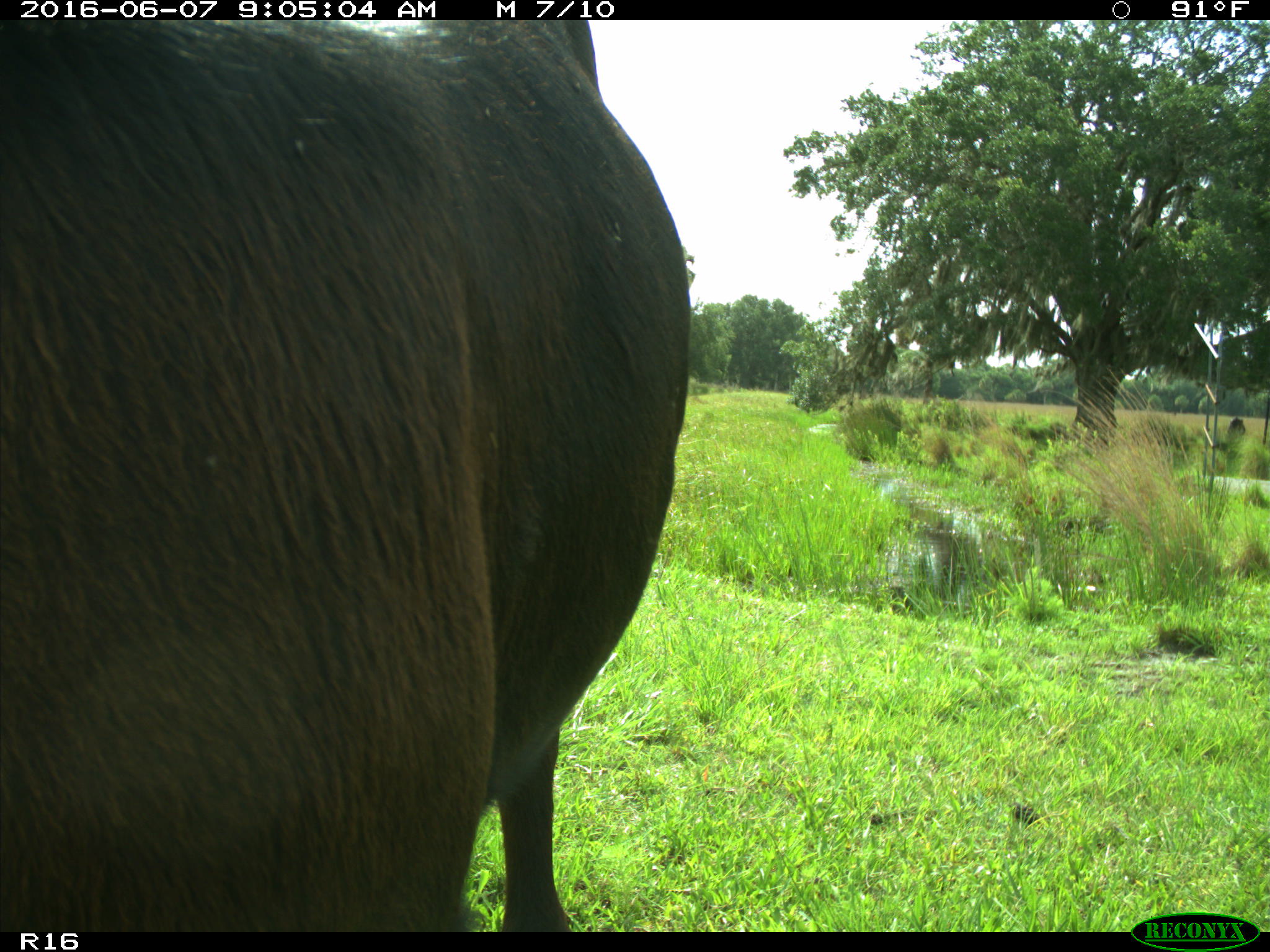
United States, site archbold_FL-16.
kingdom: Animalia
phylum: Chordata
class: Mammalia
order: Artiodactyla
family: Bovidae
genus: Bos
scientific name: Bos taurus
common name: domestic cow